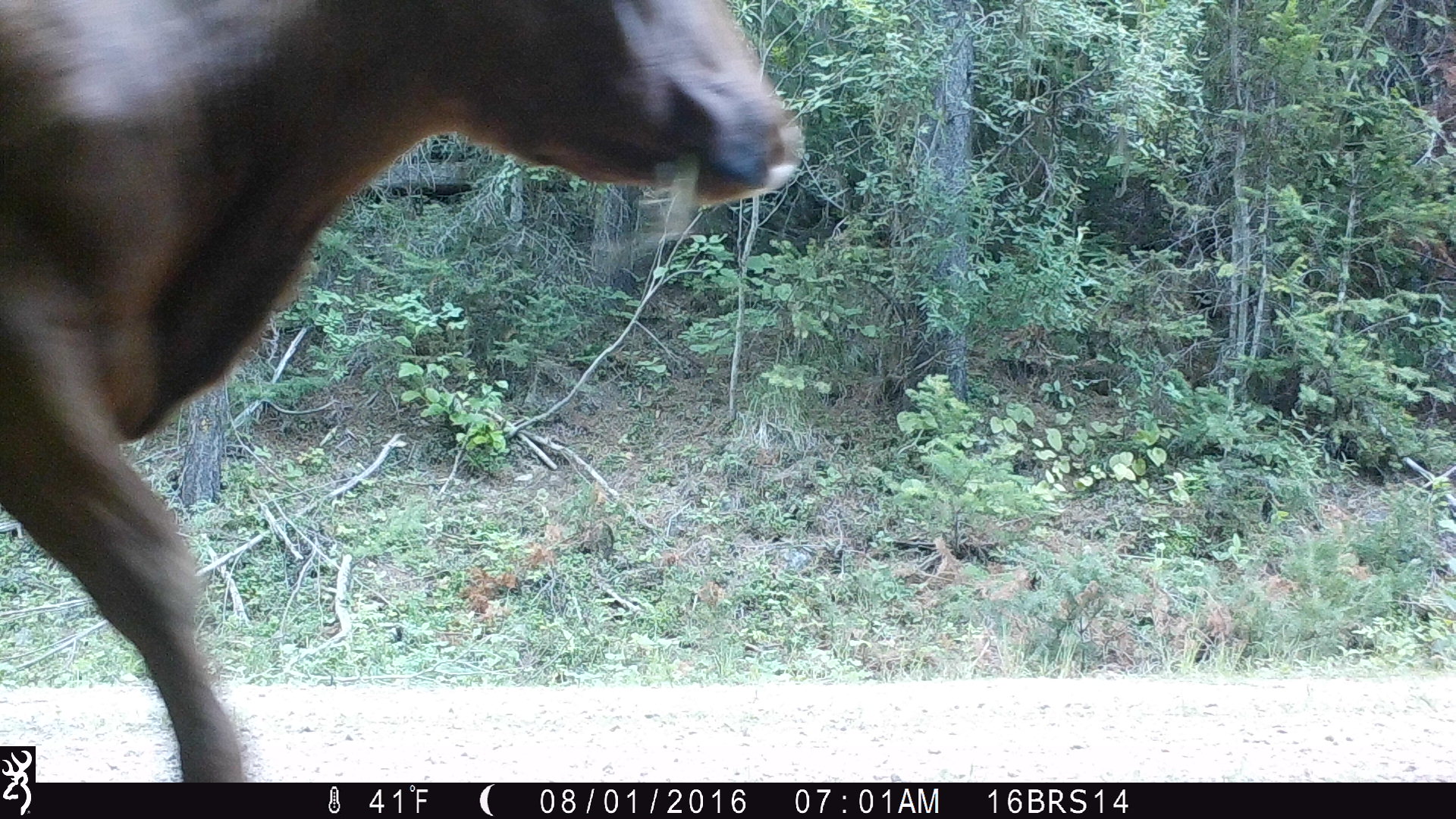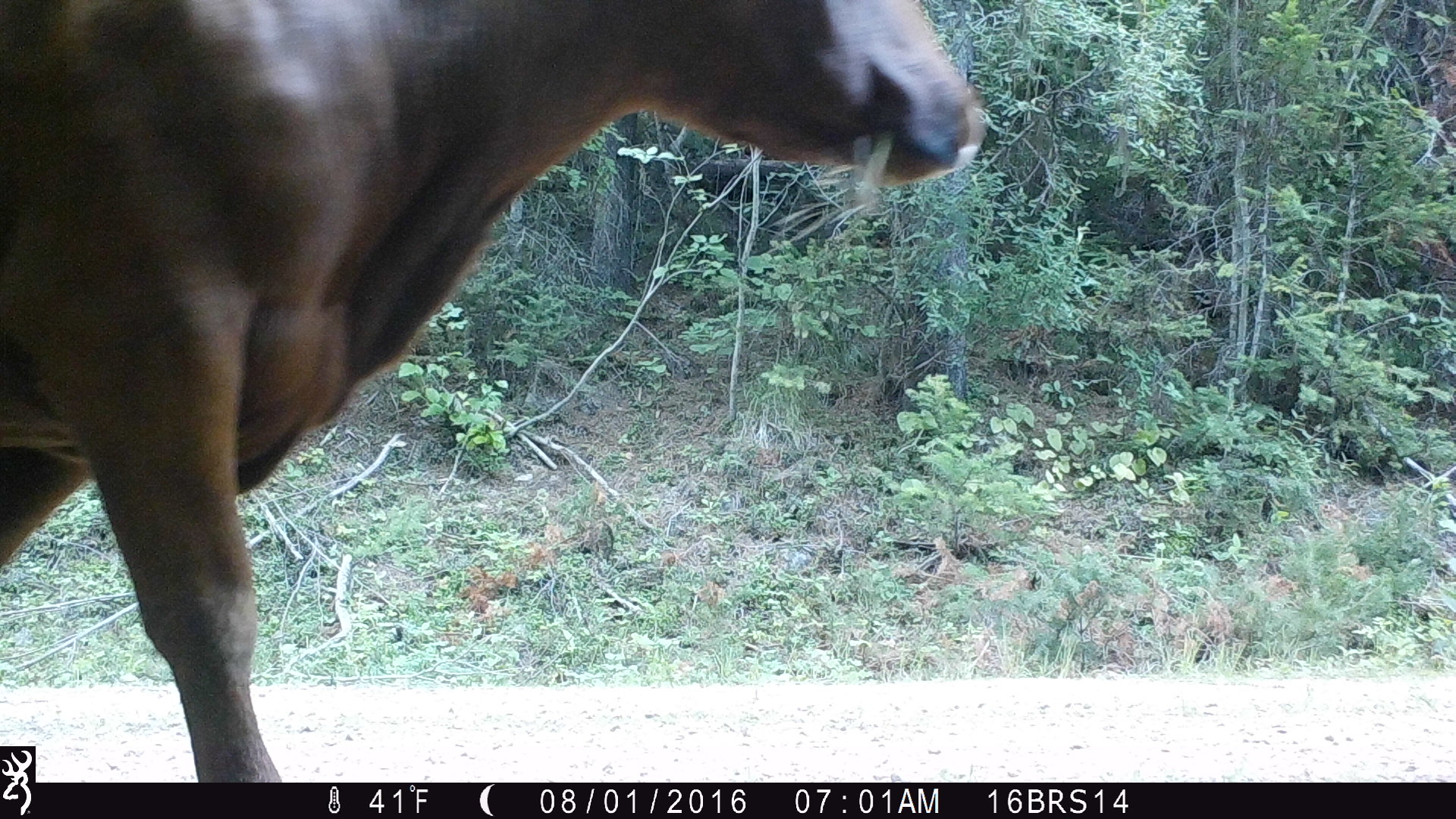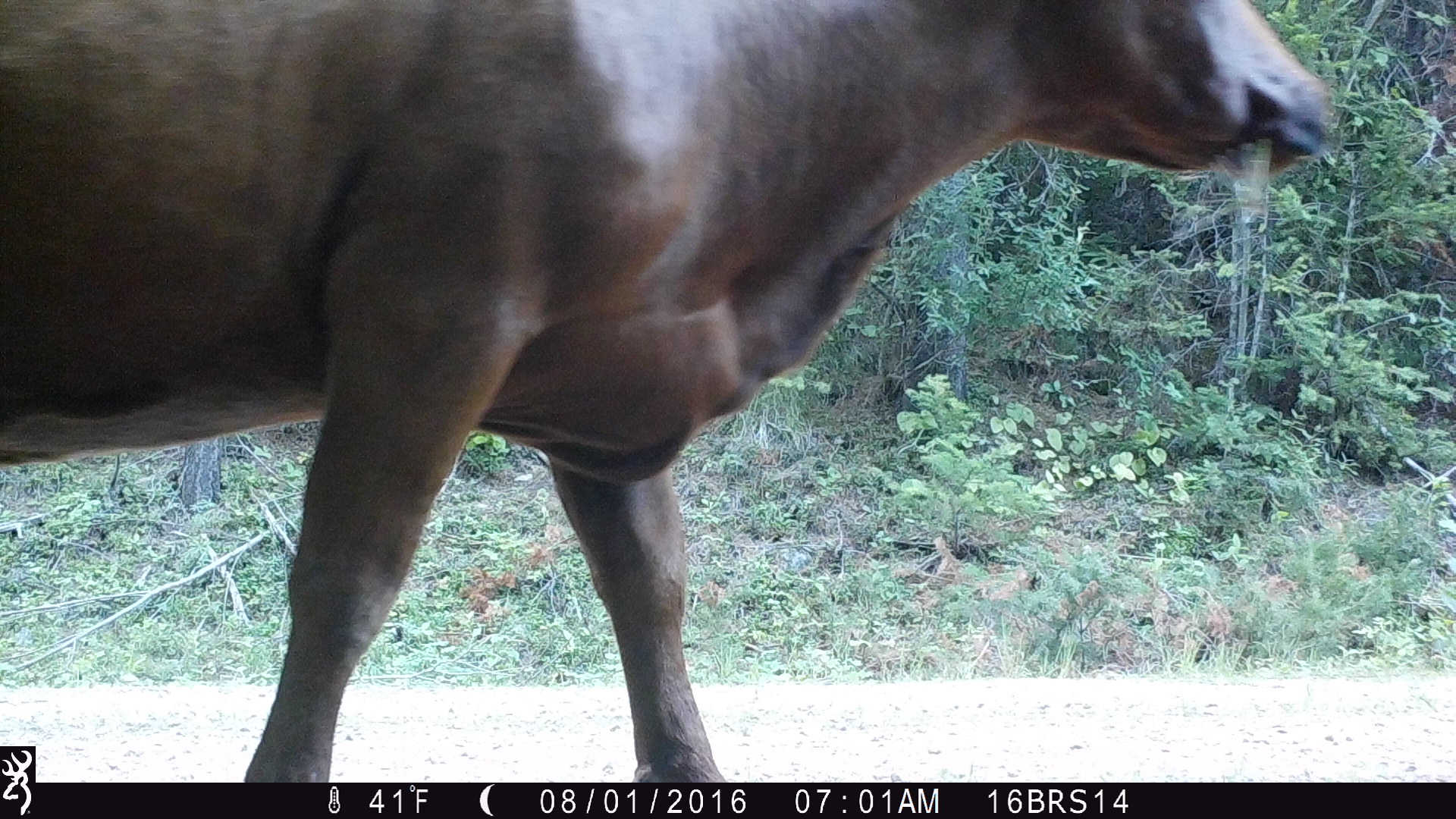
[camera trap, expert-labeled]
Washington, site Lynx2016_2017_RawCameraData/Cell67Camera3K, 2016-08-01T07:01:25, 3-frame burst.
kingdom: Animalia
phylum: Chordata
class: Mammalia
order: Artiodactyla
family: Bovidae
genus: Bos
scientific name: Bos taurus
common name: domestic cattle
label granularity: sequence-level